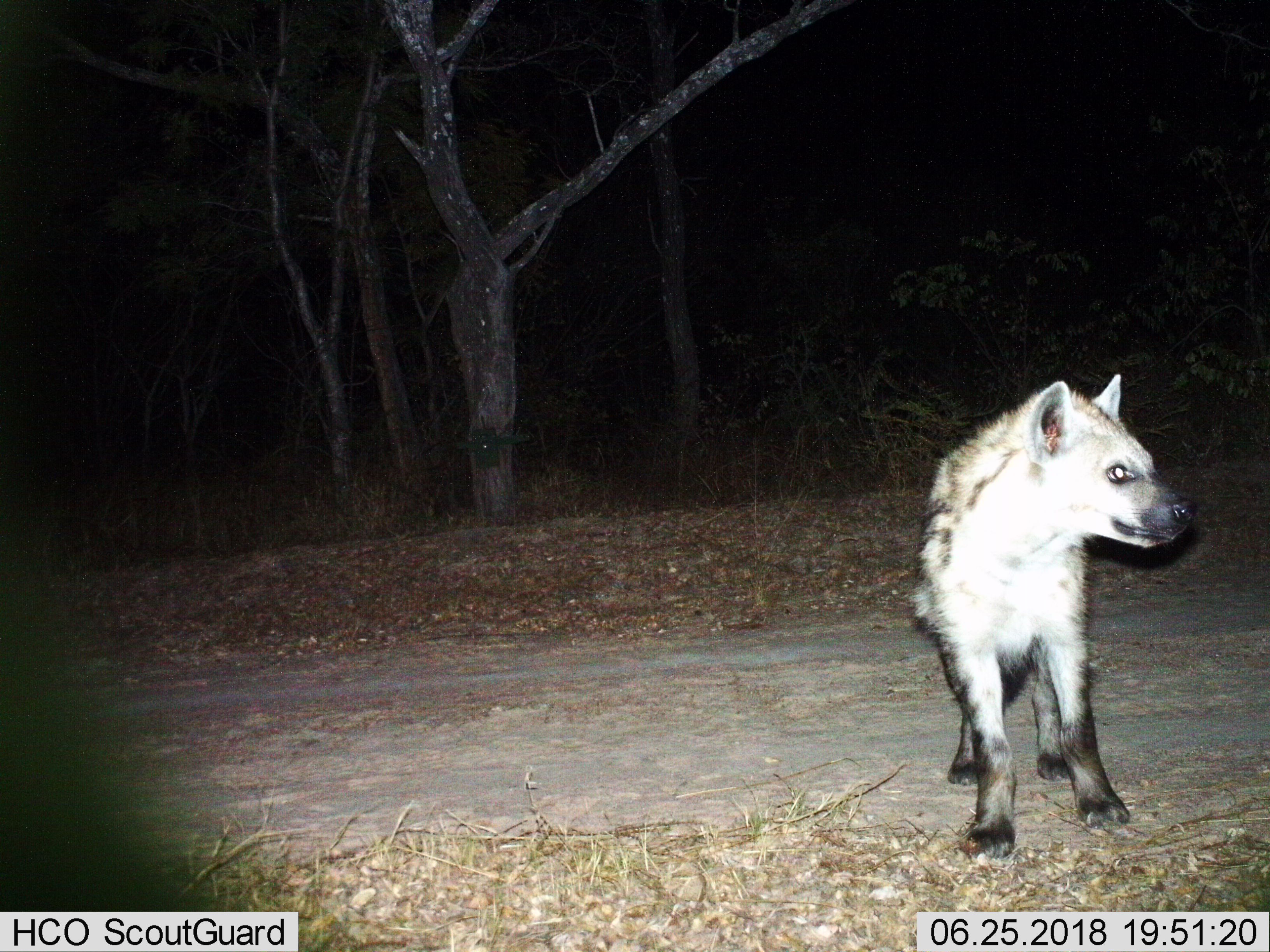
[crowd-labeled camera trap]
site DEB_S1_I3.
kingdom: Animalia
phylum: Chordata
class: Mammalia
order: Carnivora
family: Hyaenidae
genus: Crocuta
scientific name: Crocuta crocuta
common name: spotted hyena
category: hyenaspotted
Hyenaspotted (spotted hyena) (Crocuta crocuta), count 1. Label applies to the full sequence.